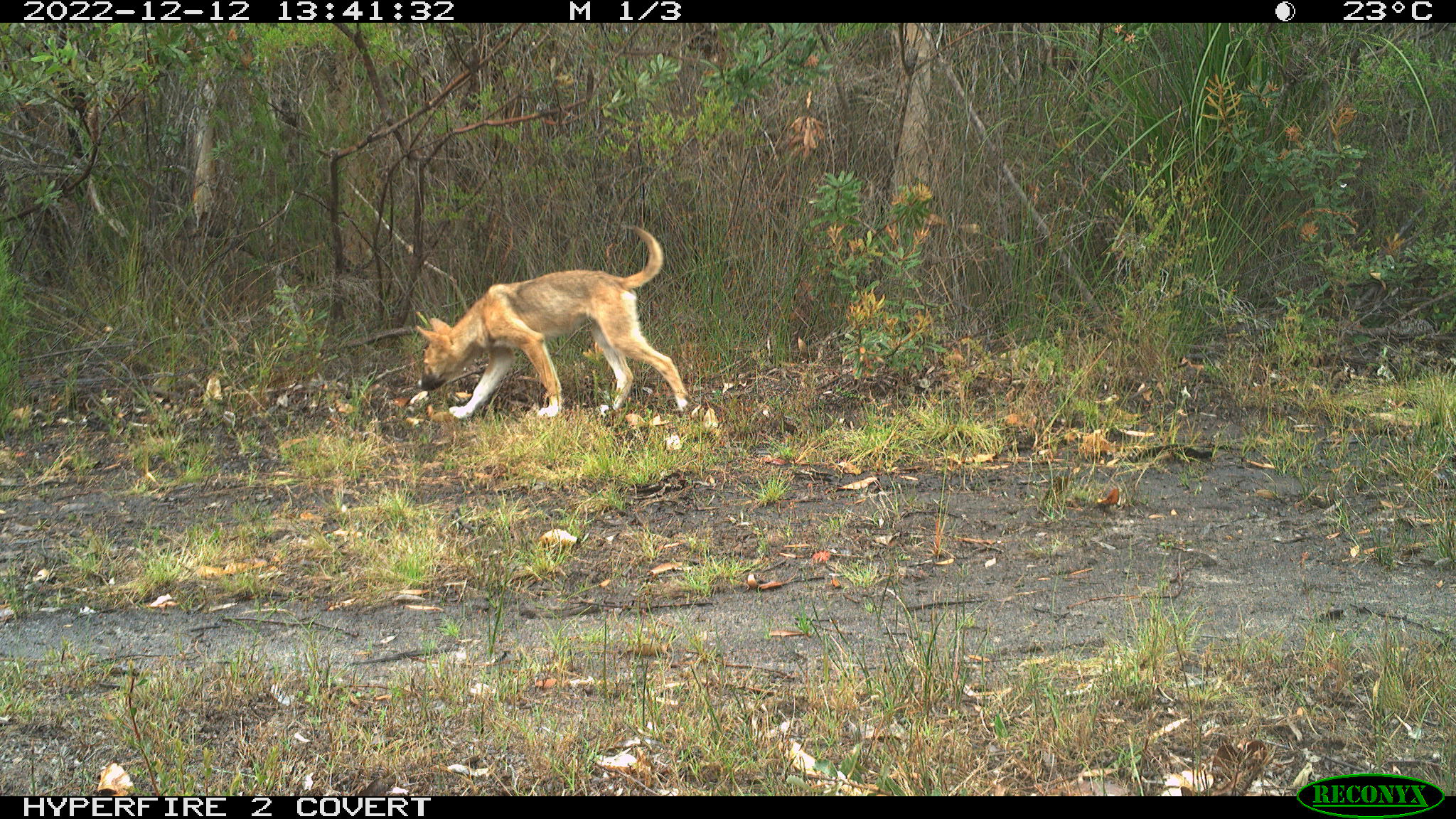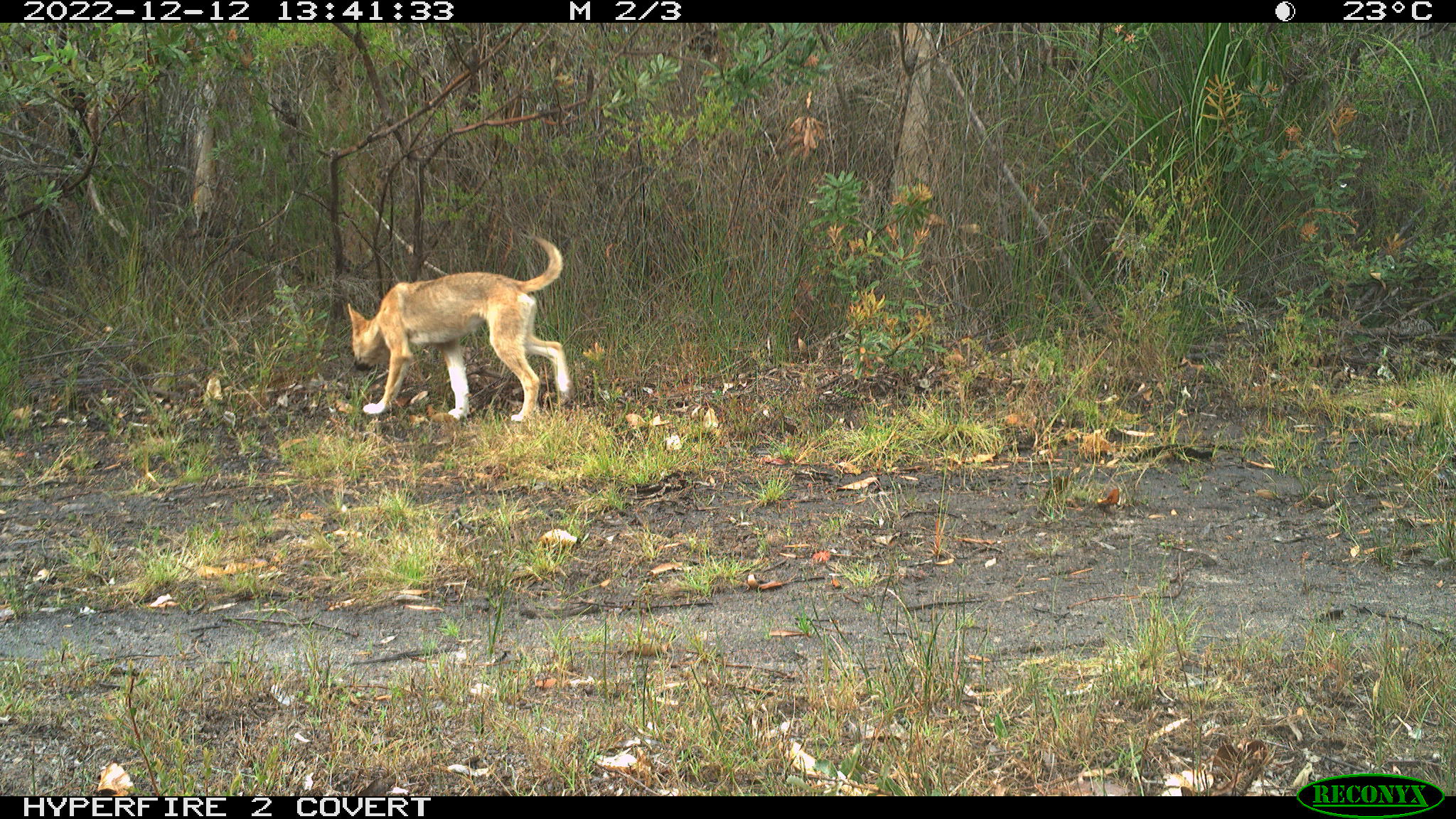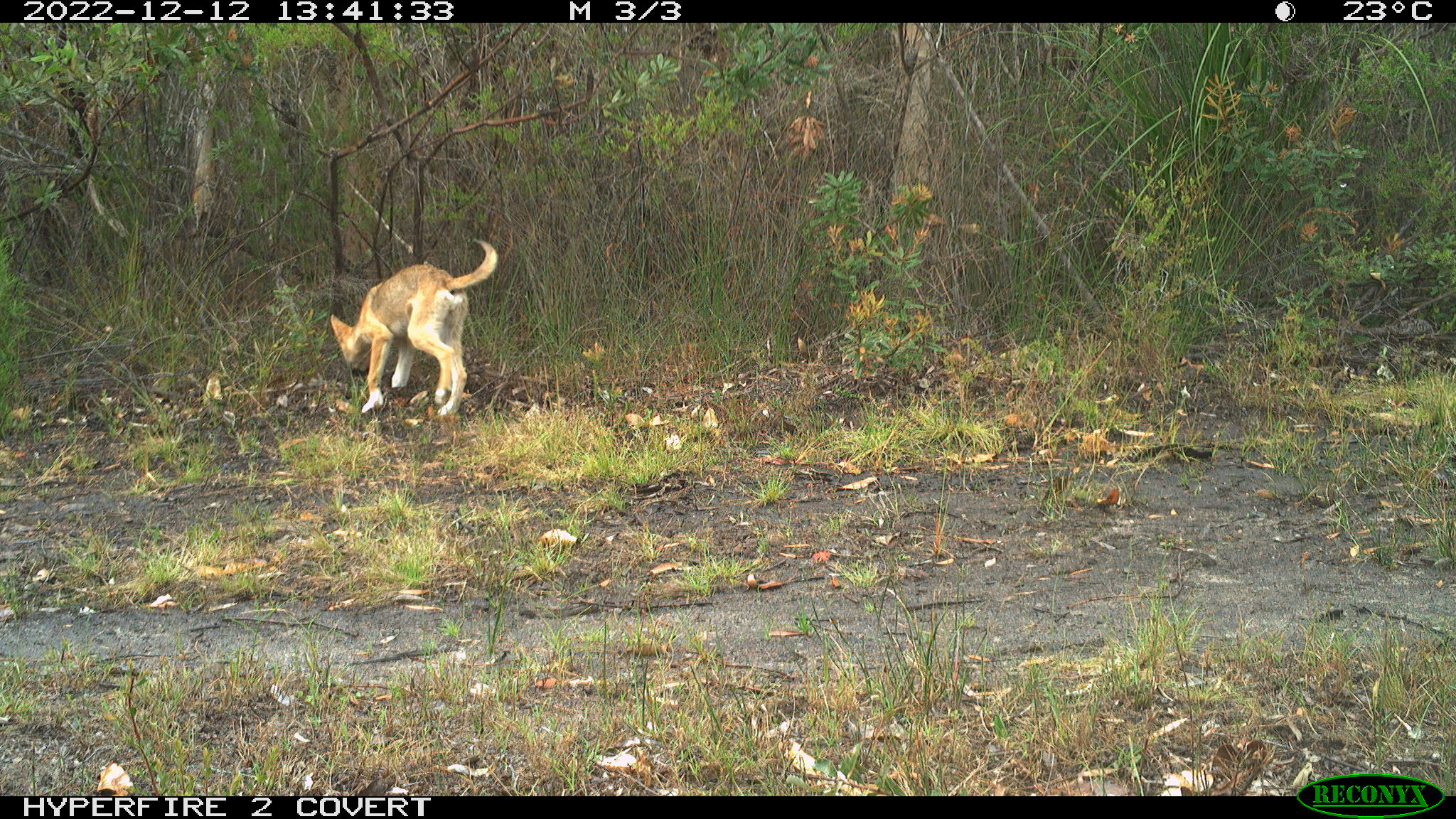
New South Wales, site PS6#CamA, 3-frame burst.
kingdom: Animalia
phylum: Chordata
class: Mammalia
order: Carnivora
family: Canidae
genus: Canis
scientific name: Canis familiaris dingo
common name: dingo